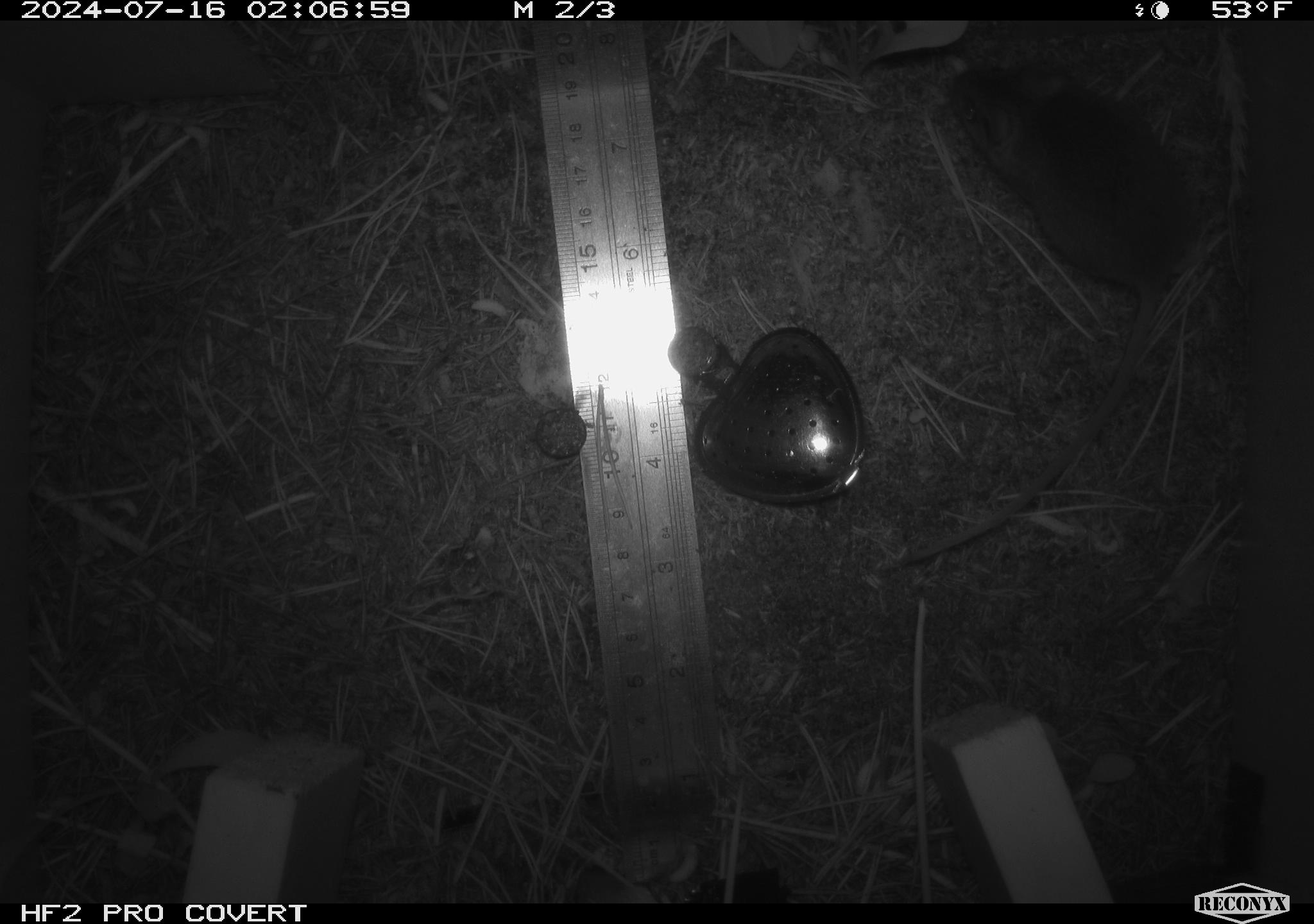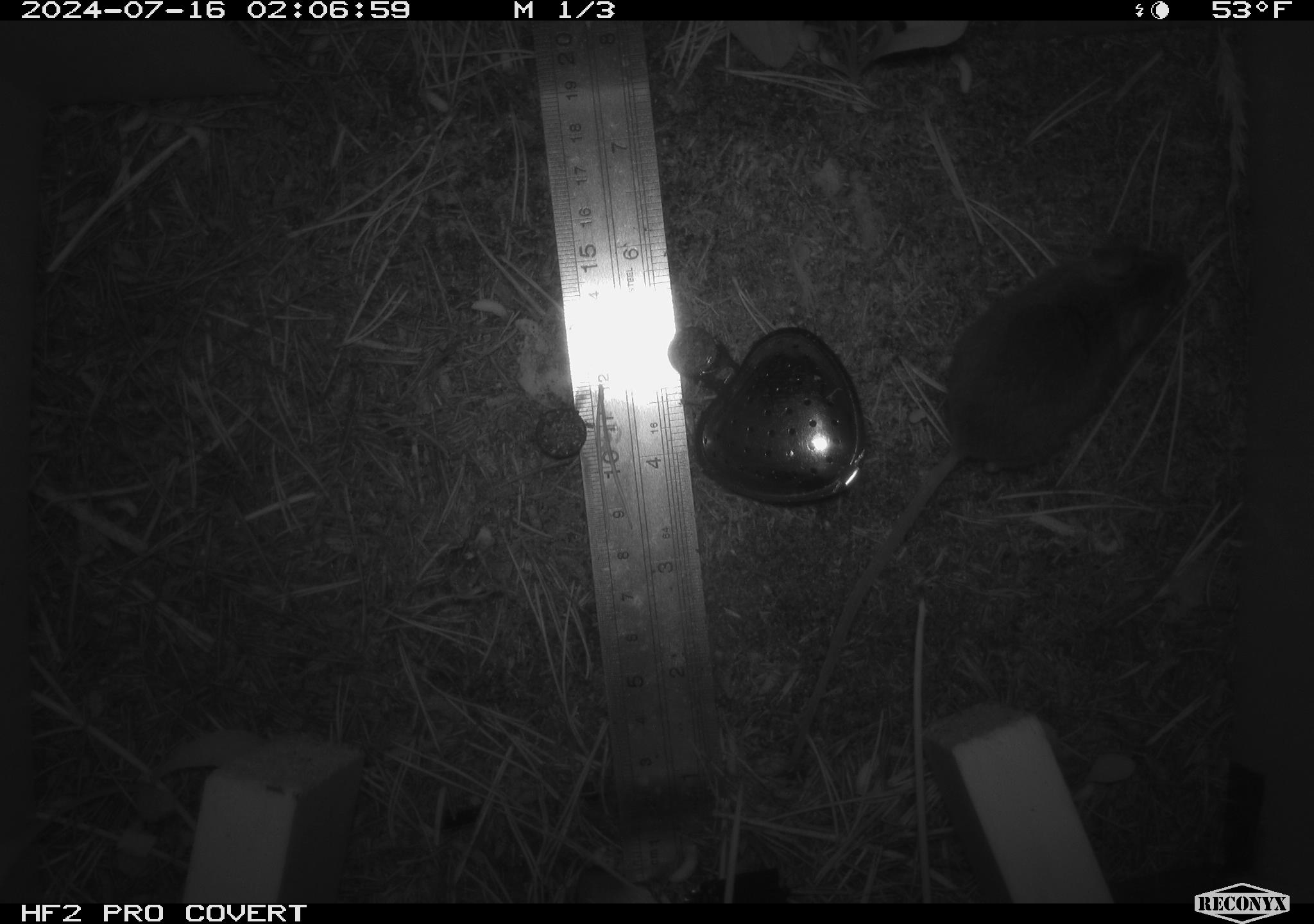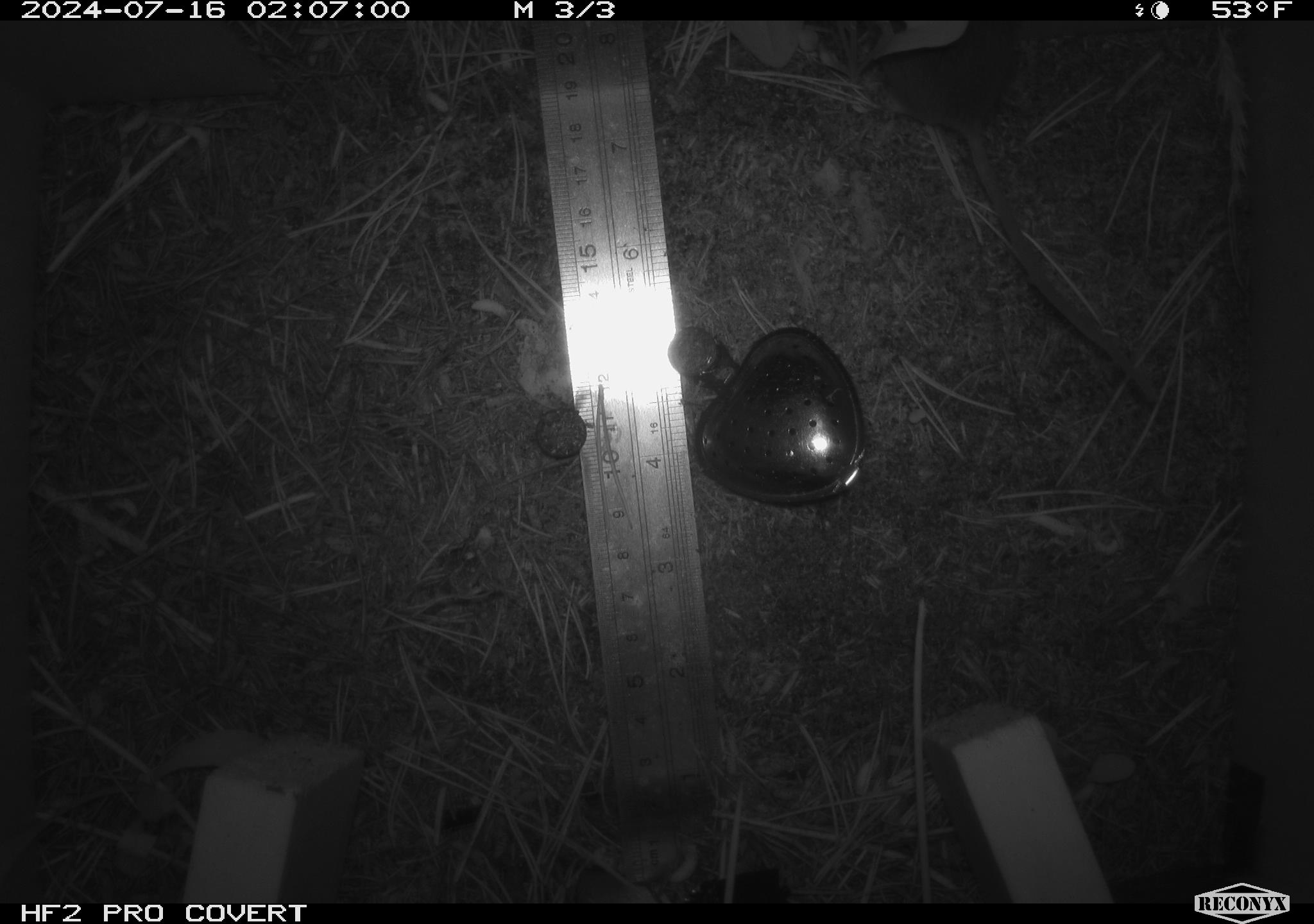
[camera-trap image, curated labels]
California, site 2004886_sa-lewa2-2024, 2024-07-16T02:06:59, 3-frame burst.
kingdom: Animalia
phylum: Chordata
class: Mammalia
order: Rodentia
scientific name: Rodentia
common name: rodent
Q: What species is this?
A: Rodent (Rodentia).